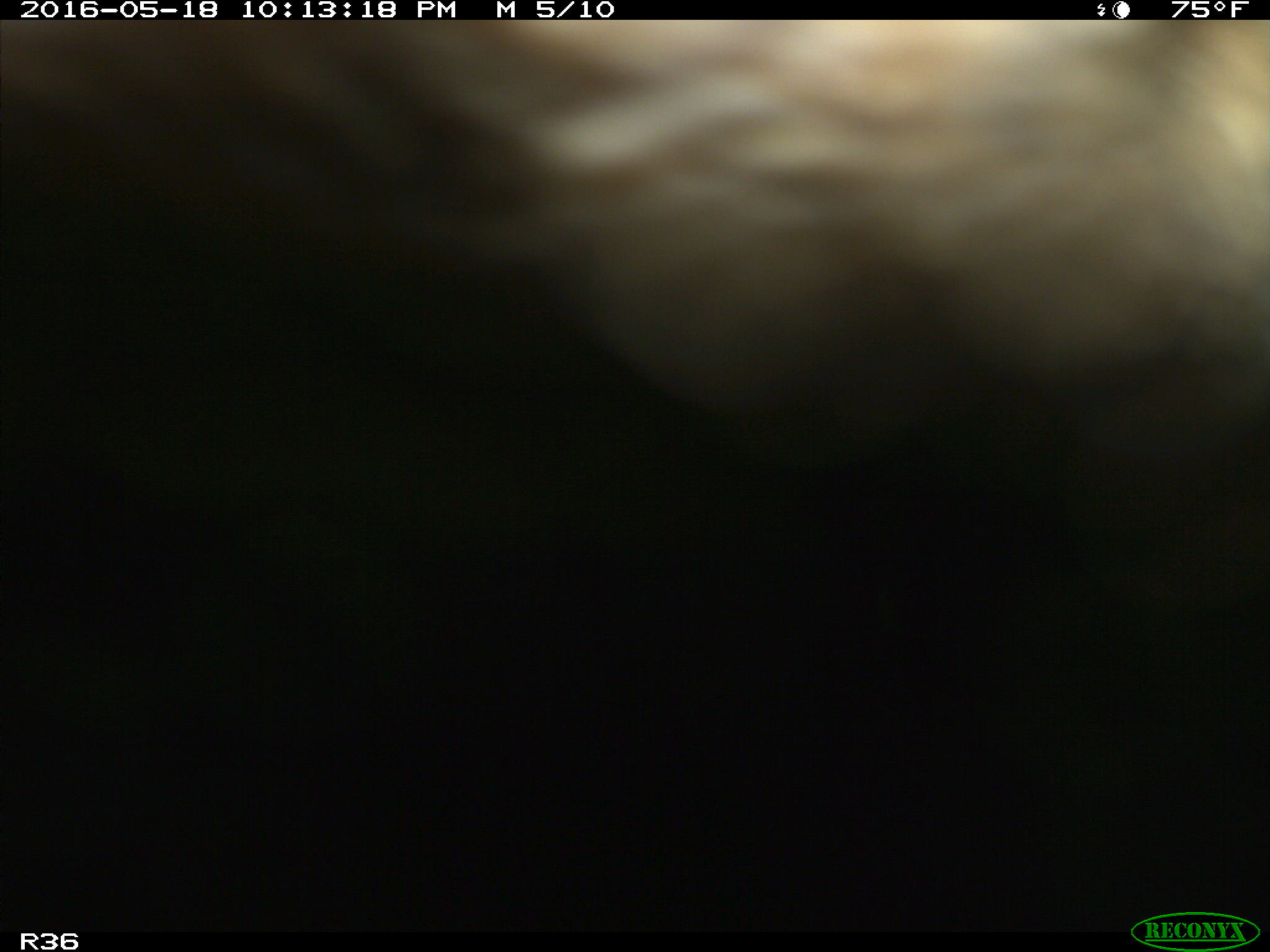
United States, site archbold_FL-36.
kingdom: Animalia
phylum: Chordata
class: Mammalia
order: Artiodactyla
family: Bovidae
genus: Bos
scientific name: Bos taurus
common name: domestic cow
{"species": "Bos taurus (domestic cow)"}